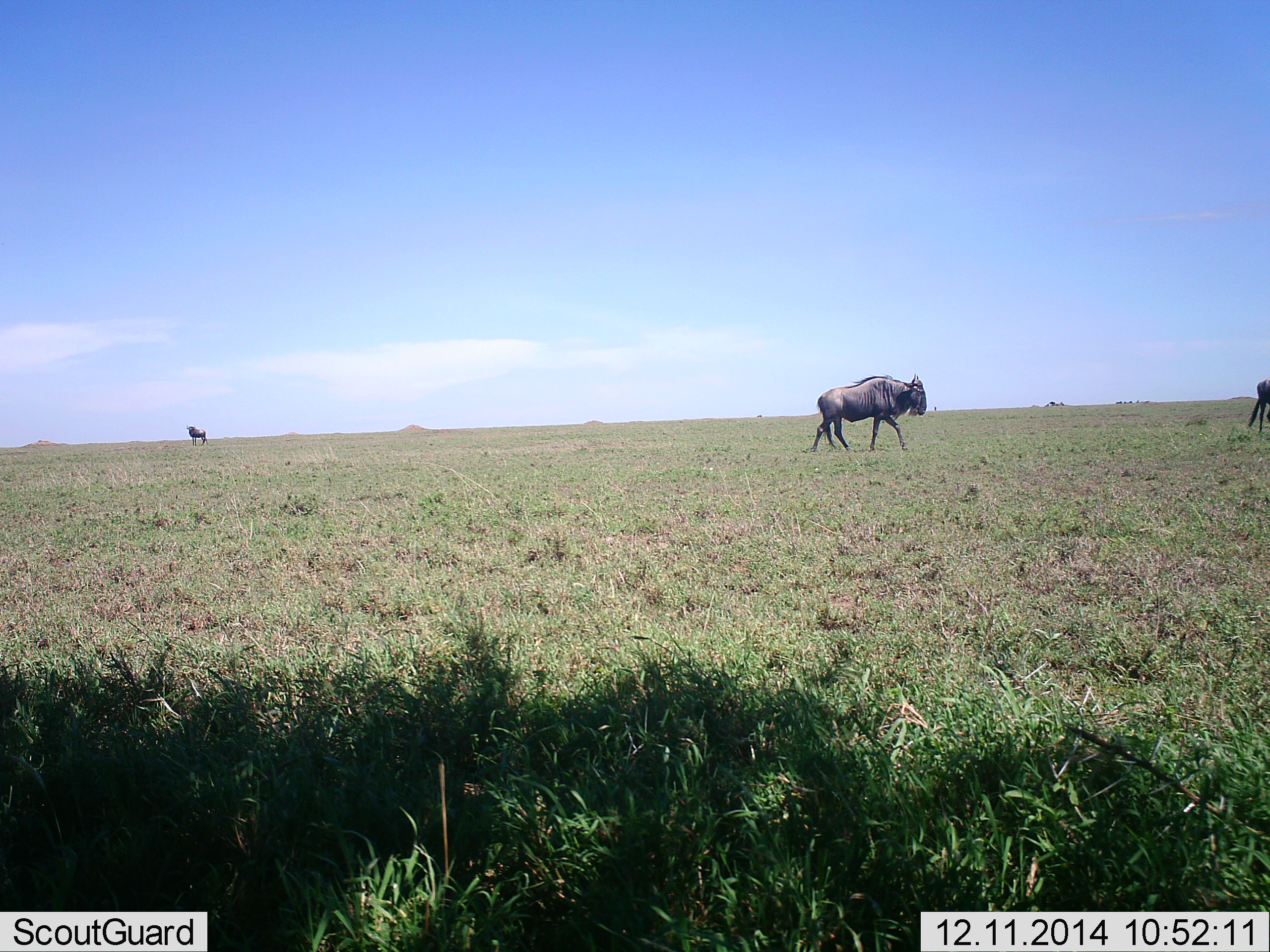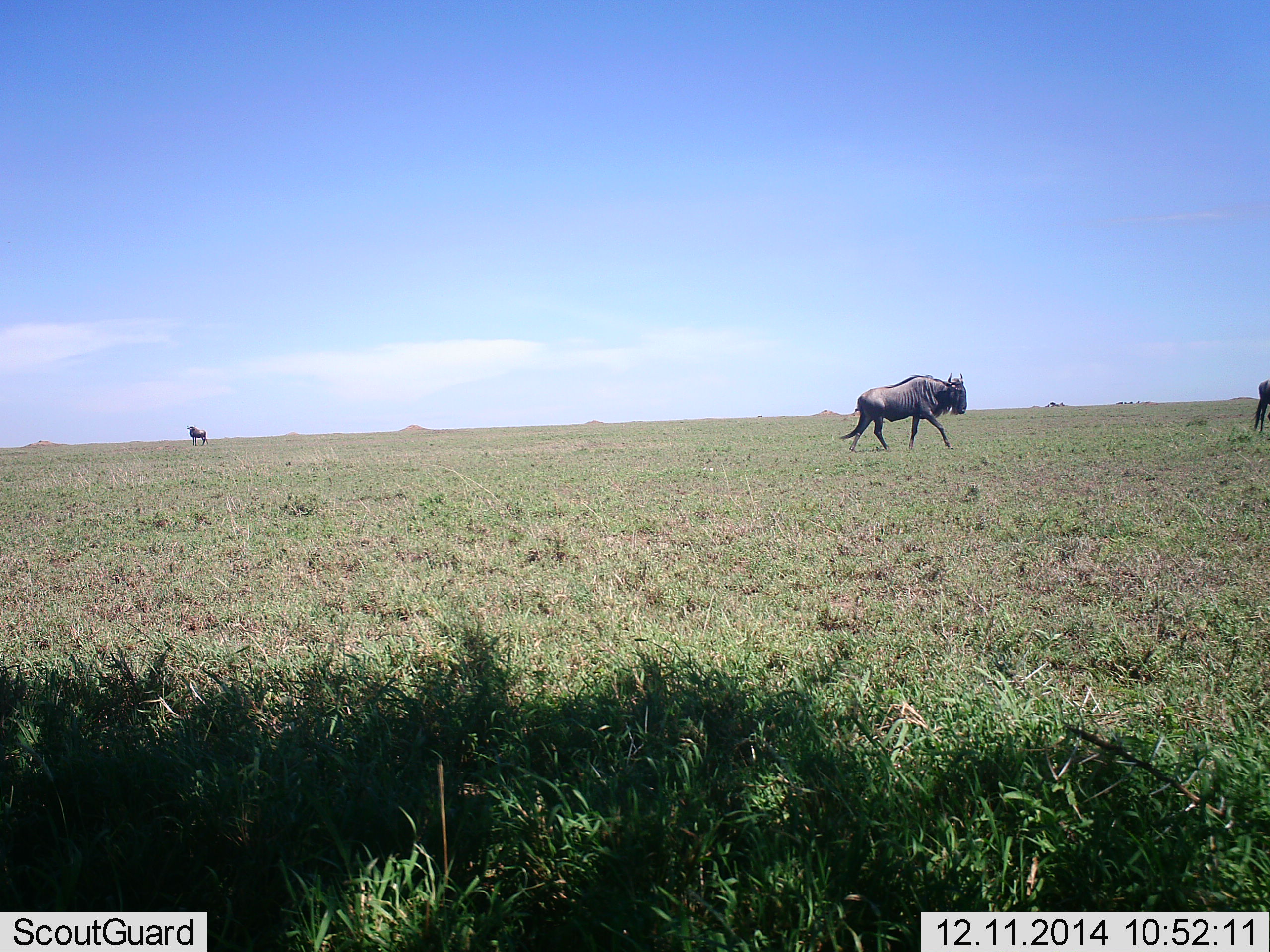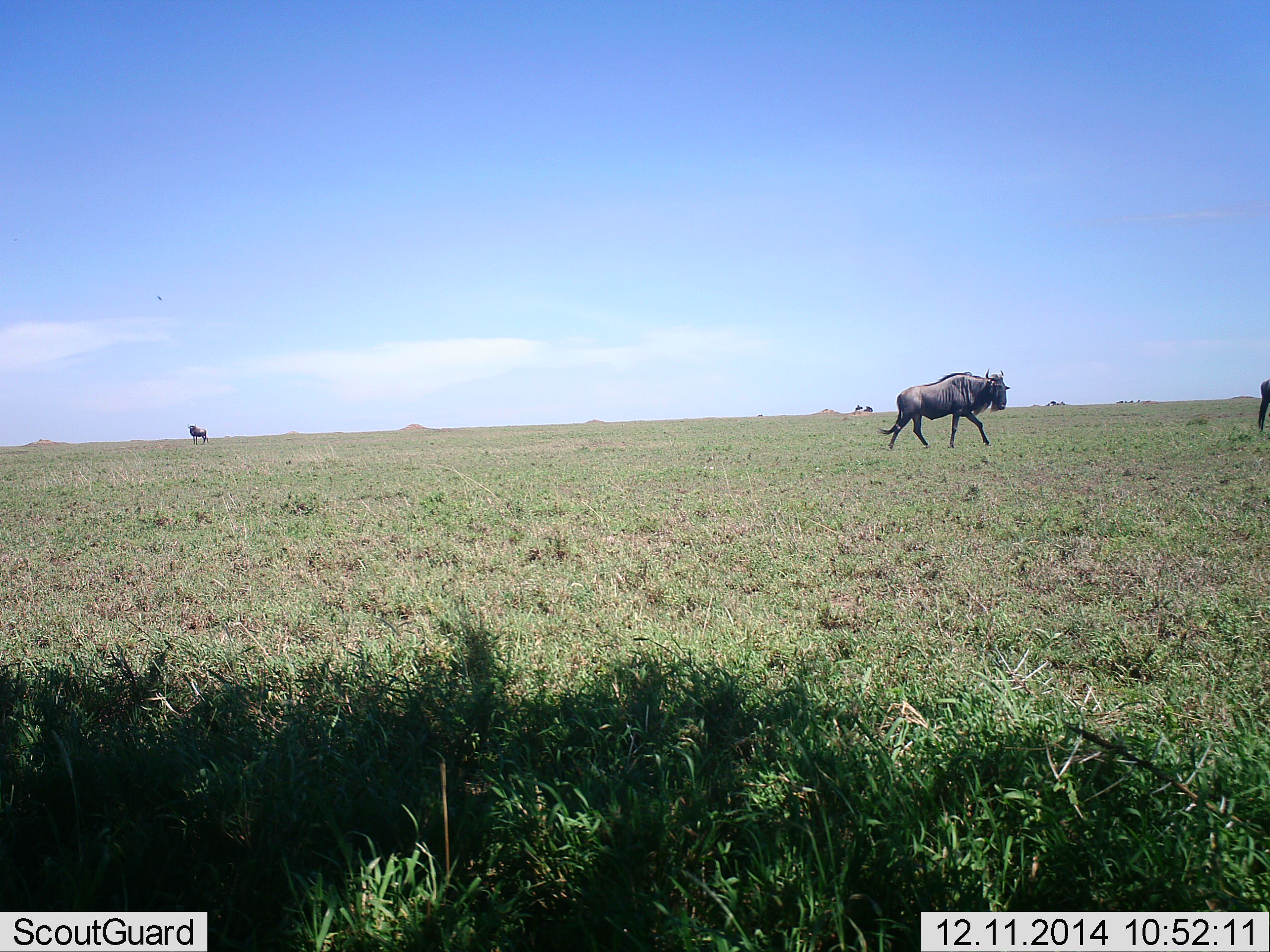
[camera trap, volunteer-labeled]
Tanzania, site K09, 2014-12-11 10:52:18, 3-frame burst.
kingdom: Animalia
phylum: Chordata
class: Mammalia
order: Artiodactyla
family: Bovidae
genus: Connochaetes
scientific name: Connochaetes taurinus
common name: blue wildebeest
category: wildebeest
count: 3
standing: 40%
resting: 0%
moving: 90%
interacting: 0%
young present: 0%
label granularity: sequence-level